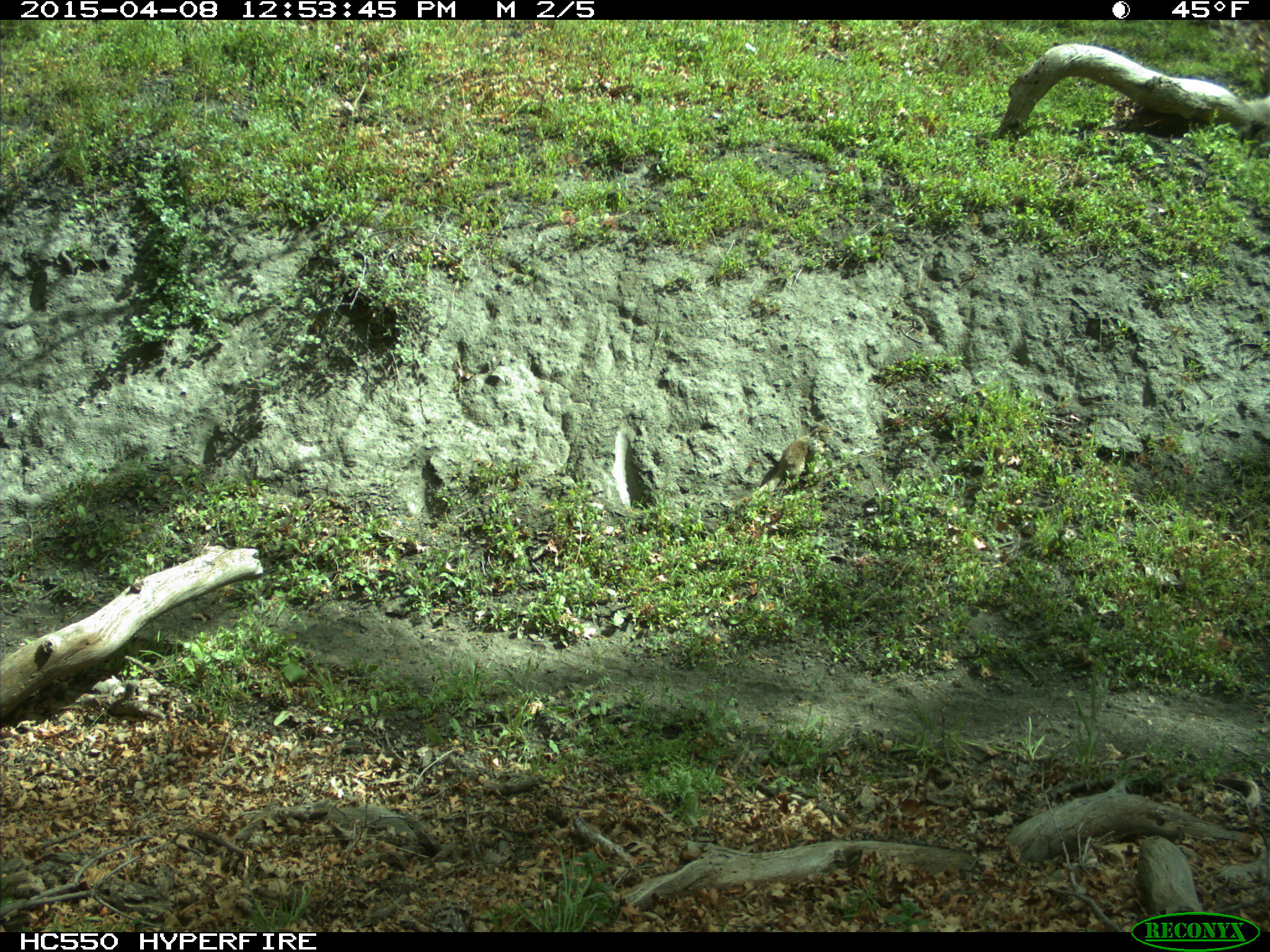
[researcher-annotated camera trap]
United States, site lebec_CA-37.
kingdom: Animalia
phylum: Chordata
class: Mammalia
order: Rodentia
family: Sciuridae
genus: Otospermophilus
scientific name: Otospermophilus beecheyi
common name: california ground squirrel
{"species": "Otospermophilus beecheyi (california ground squirrel)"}